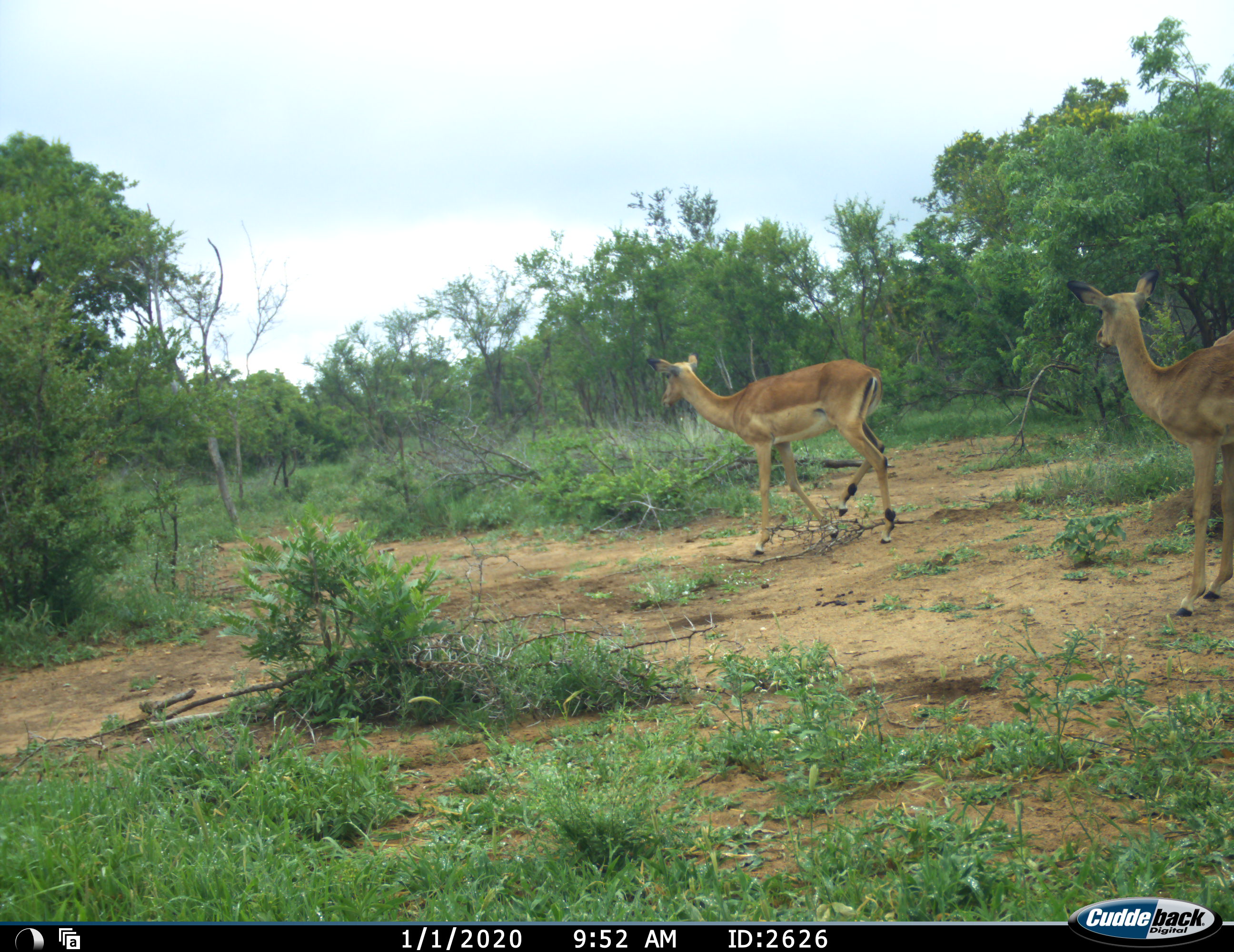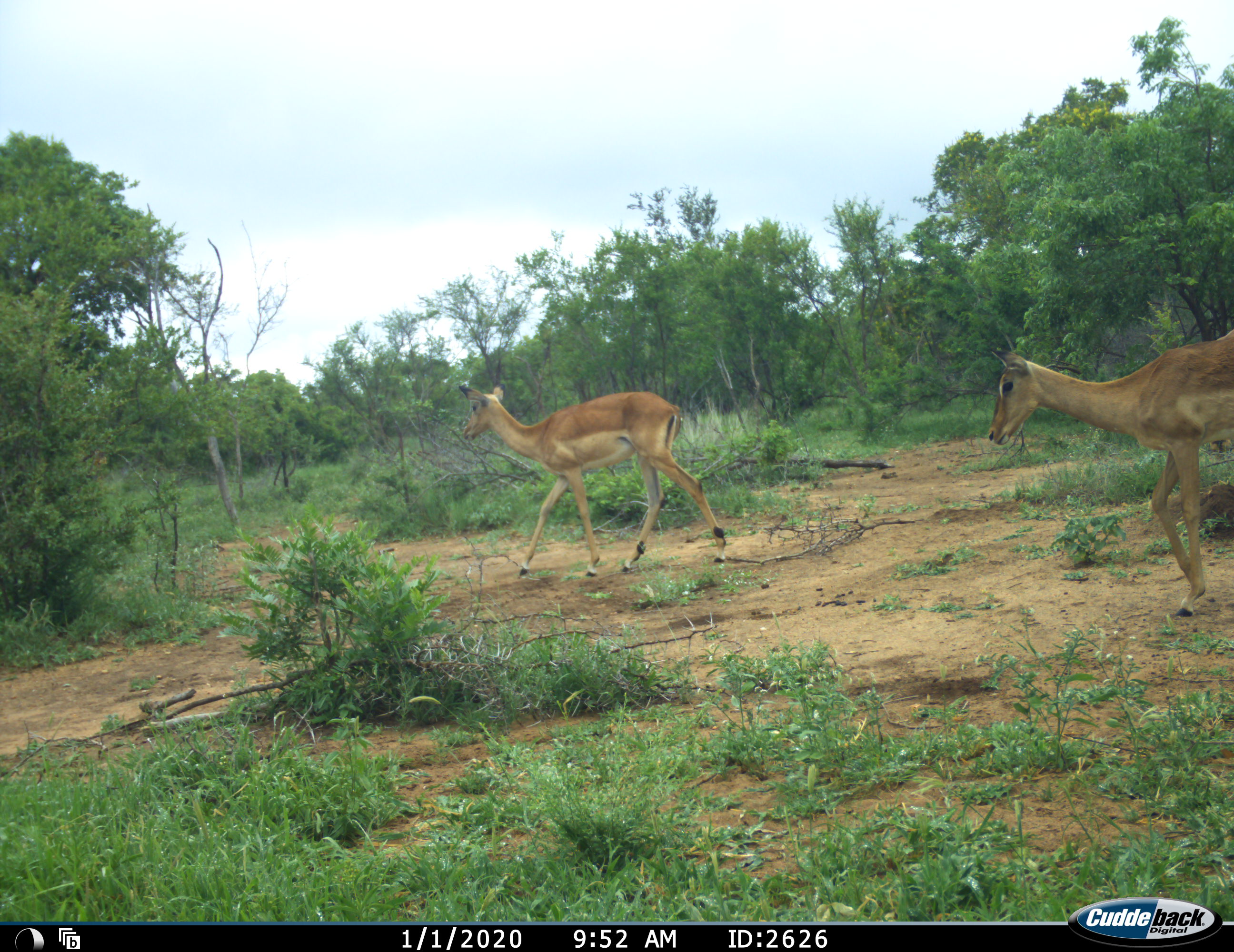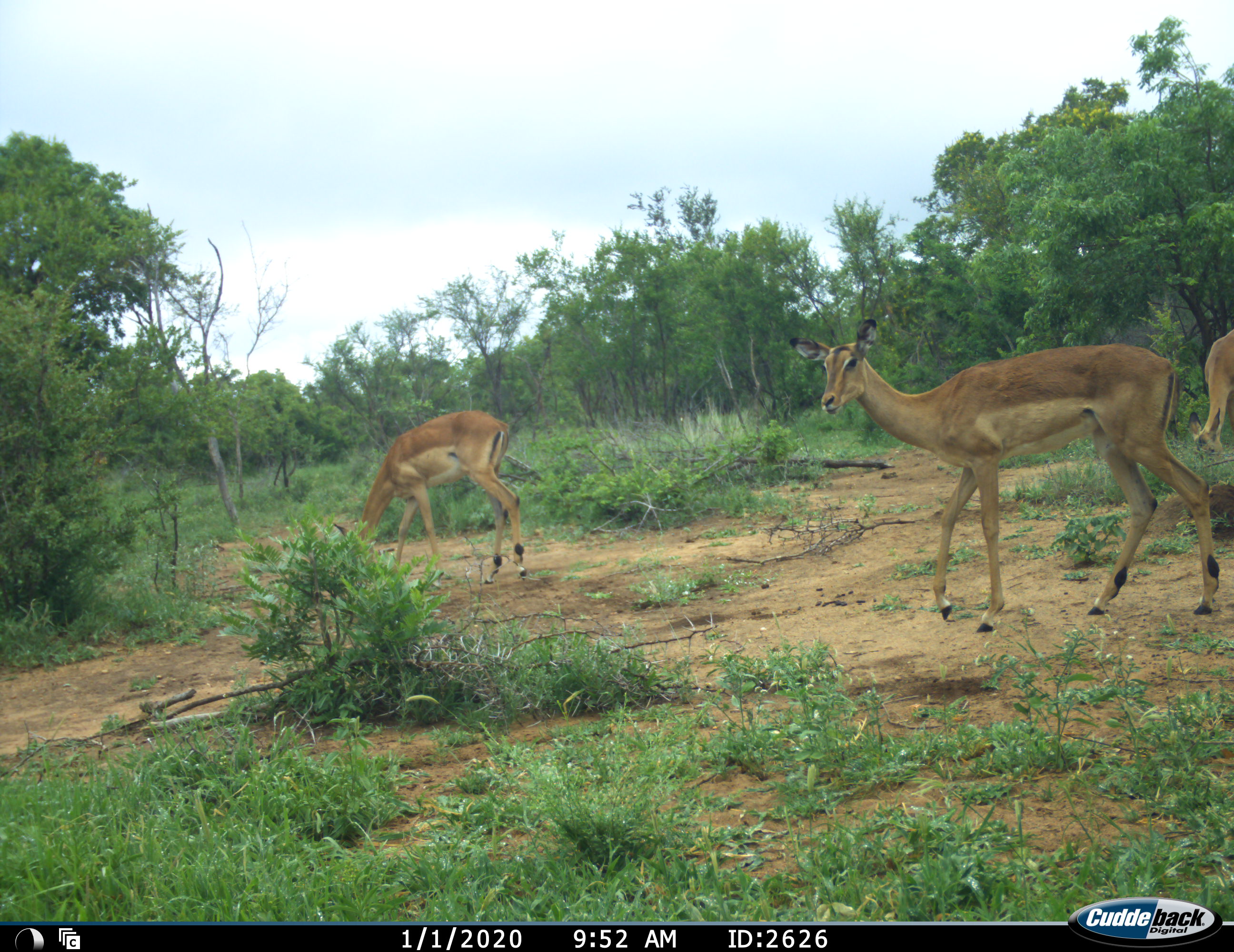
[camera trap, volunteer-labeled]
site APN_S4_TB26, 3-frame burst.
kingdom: Animalia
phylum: Chordata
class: Mammalia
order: Artiodactyla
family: Bovidae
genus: Aepyceros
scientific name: Aepyceros melampus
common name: impala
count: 3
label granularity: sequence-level